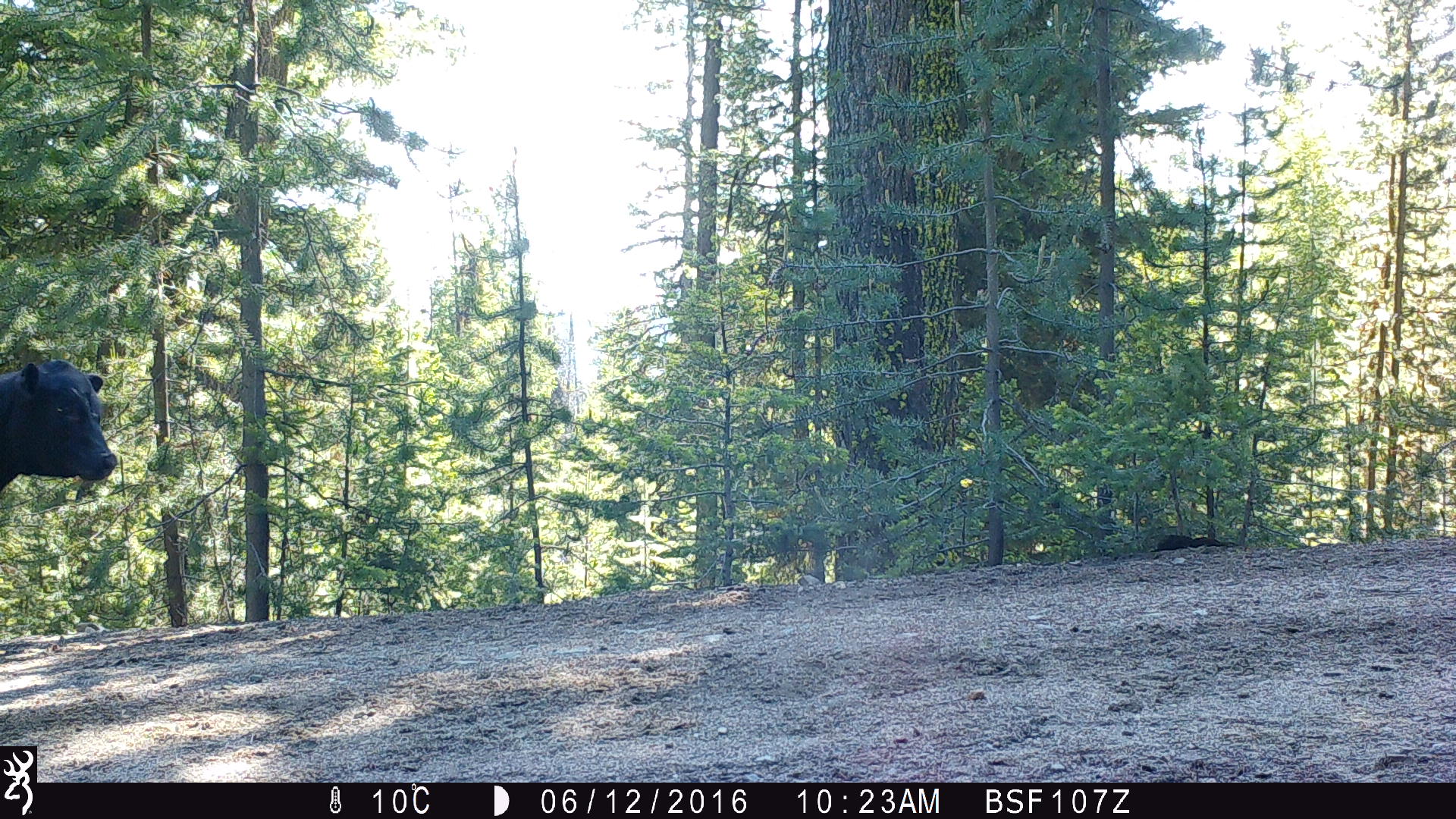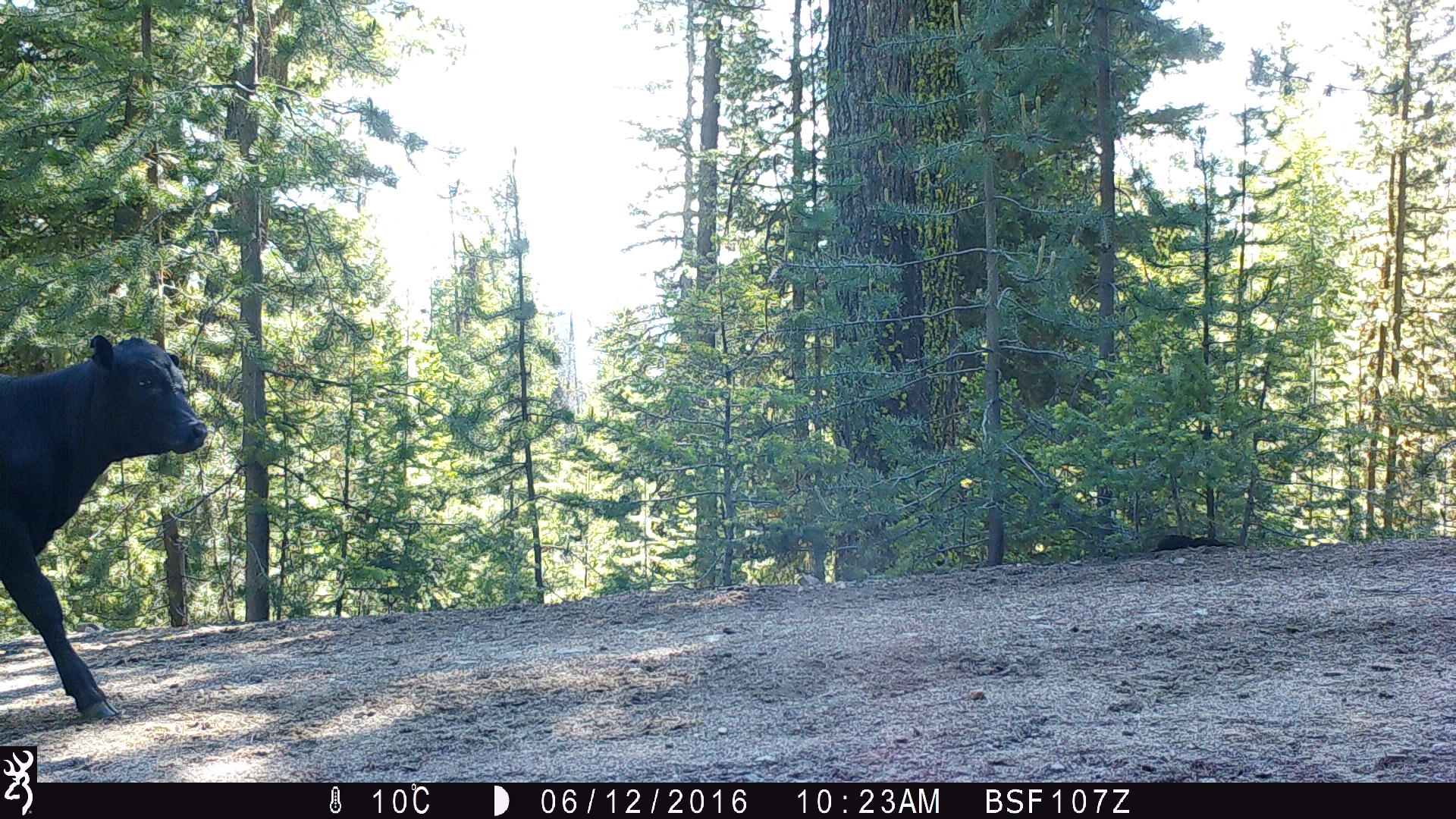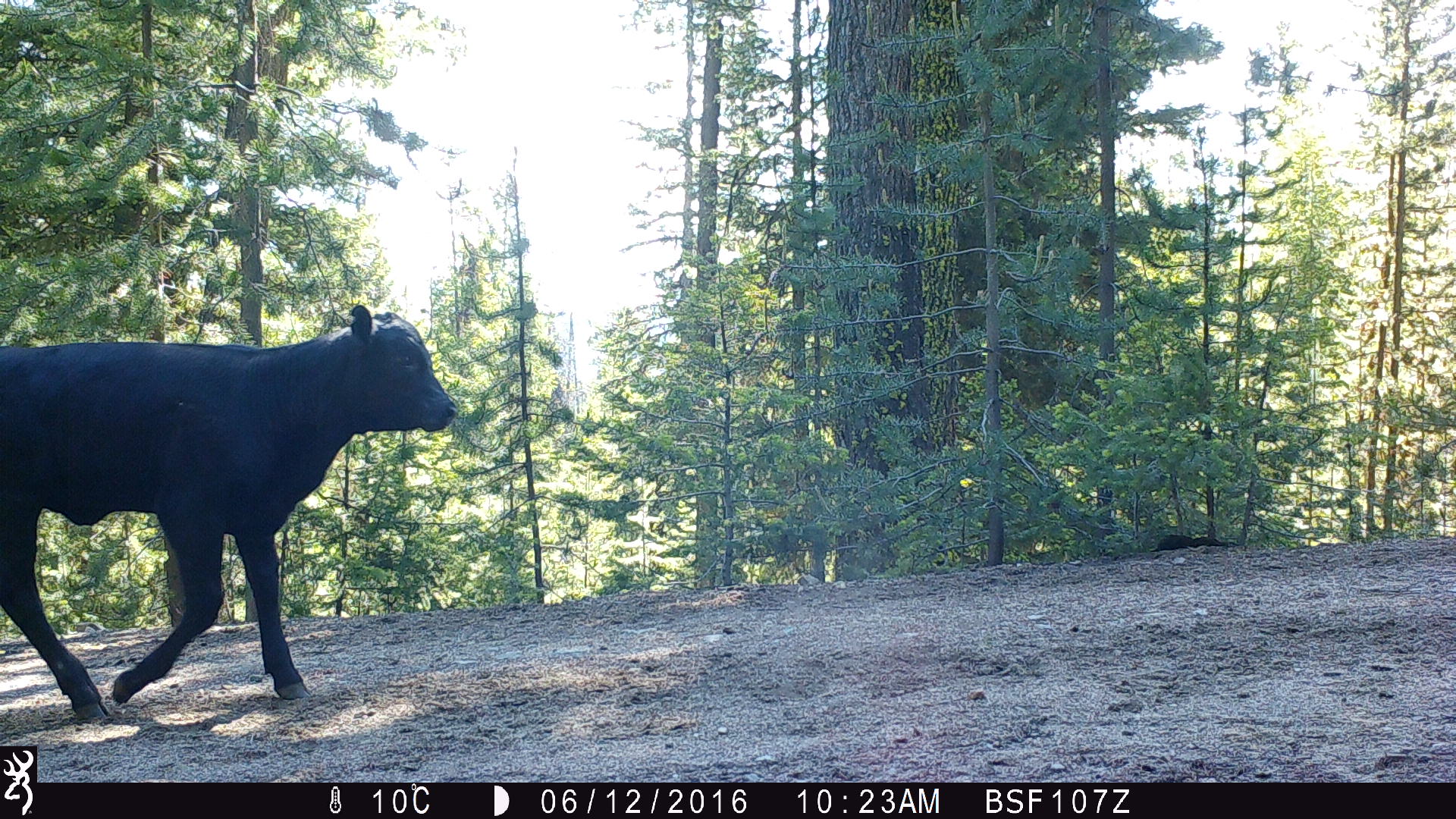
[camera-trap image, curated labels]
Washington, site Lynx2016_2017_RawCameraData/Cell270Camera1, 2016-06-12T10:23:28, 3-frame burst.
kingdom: Animalia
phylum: Chordata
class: Mammalia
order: Artiodactyla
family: Bovidae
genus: Bos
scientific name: Bos taurus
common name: domestic cattle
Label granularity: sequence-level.